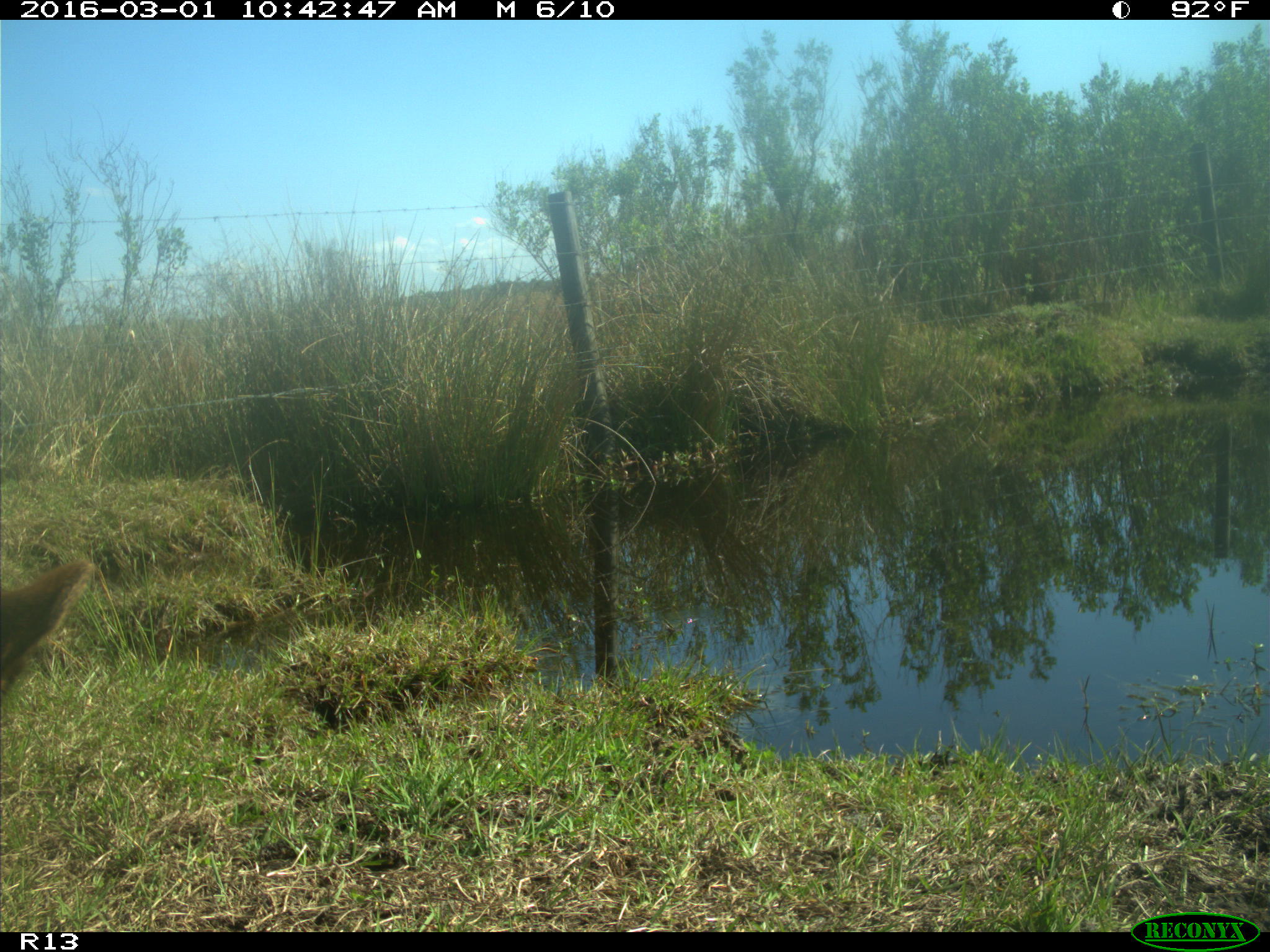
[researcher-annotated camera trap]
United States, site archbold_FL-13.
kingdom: Animalia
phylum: Chordata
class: Mammalia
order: Artiodactyla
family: Bovidae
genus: Bos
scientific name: Bos taurus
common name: domestic cow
Bos taurus (domestic cow).